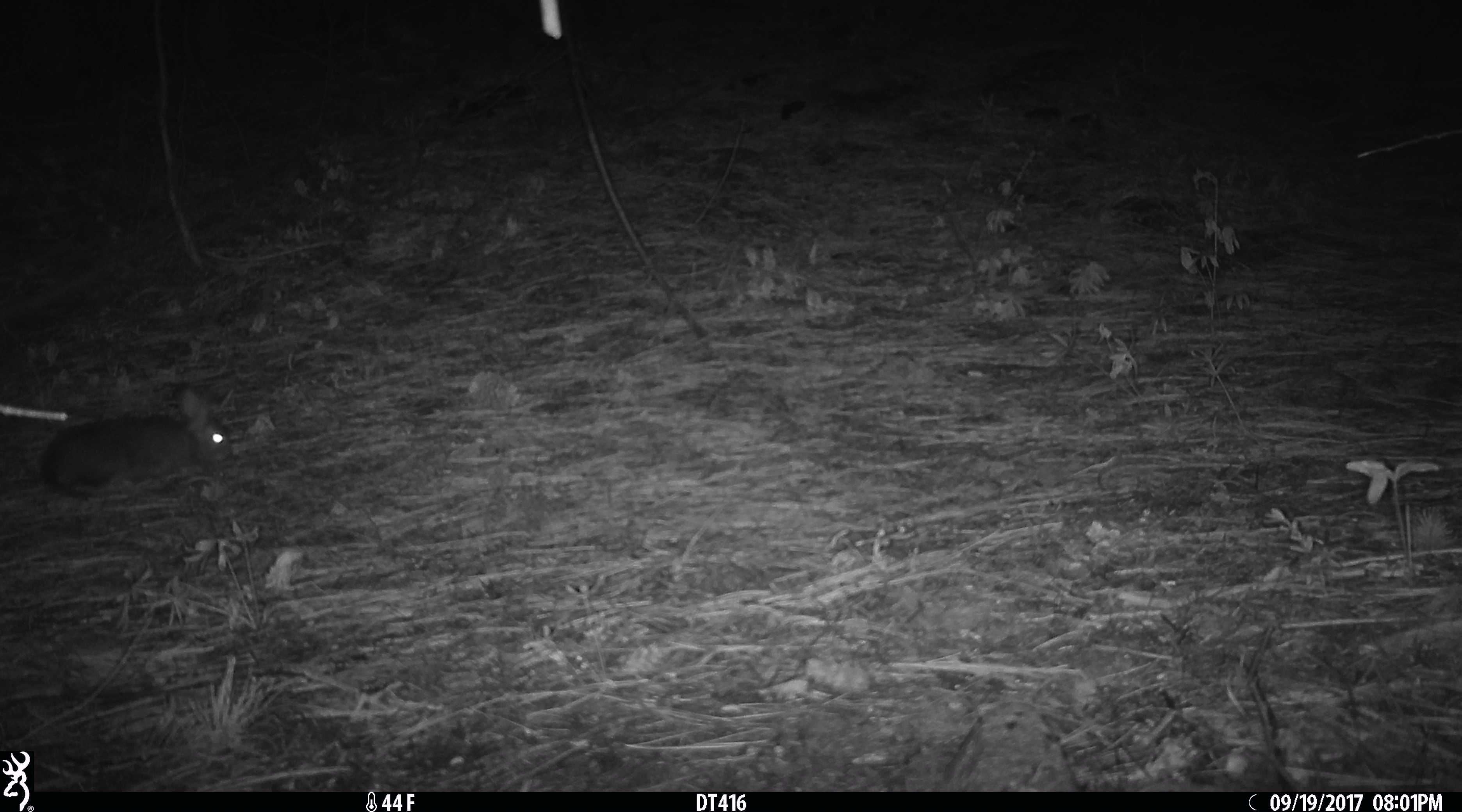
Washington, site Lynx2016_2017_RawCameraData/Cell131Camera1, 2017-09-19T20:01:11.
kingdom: Animalia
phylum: Chordata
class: Mammalia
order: Lagomorpha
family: Leporidae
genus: Lepus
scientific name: Lepus americanus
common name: snowshoe hare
Lepus americanus (snowshoe hare). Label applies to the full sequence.